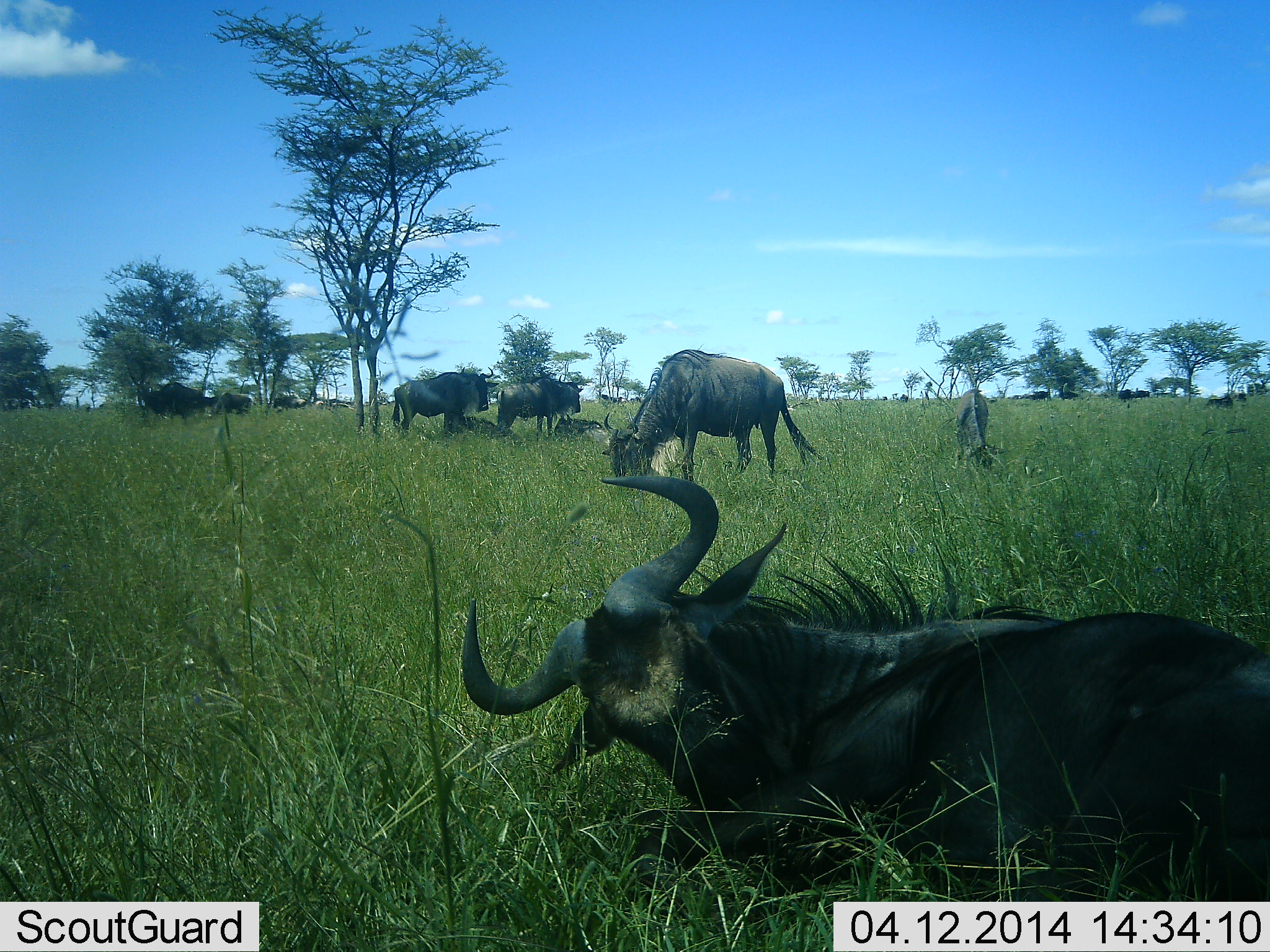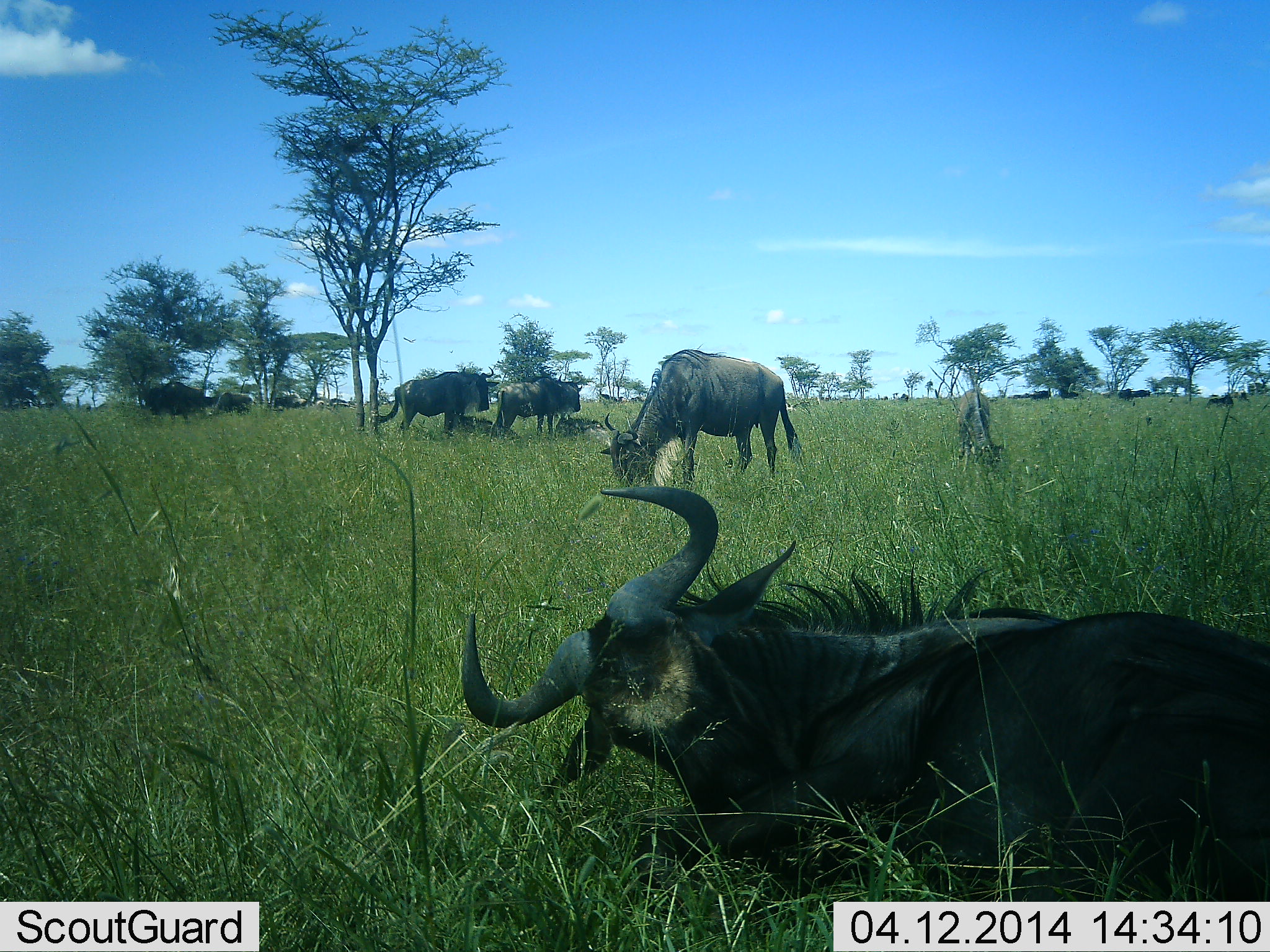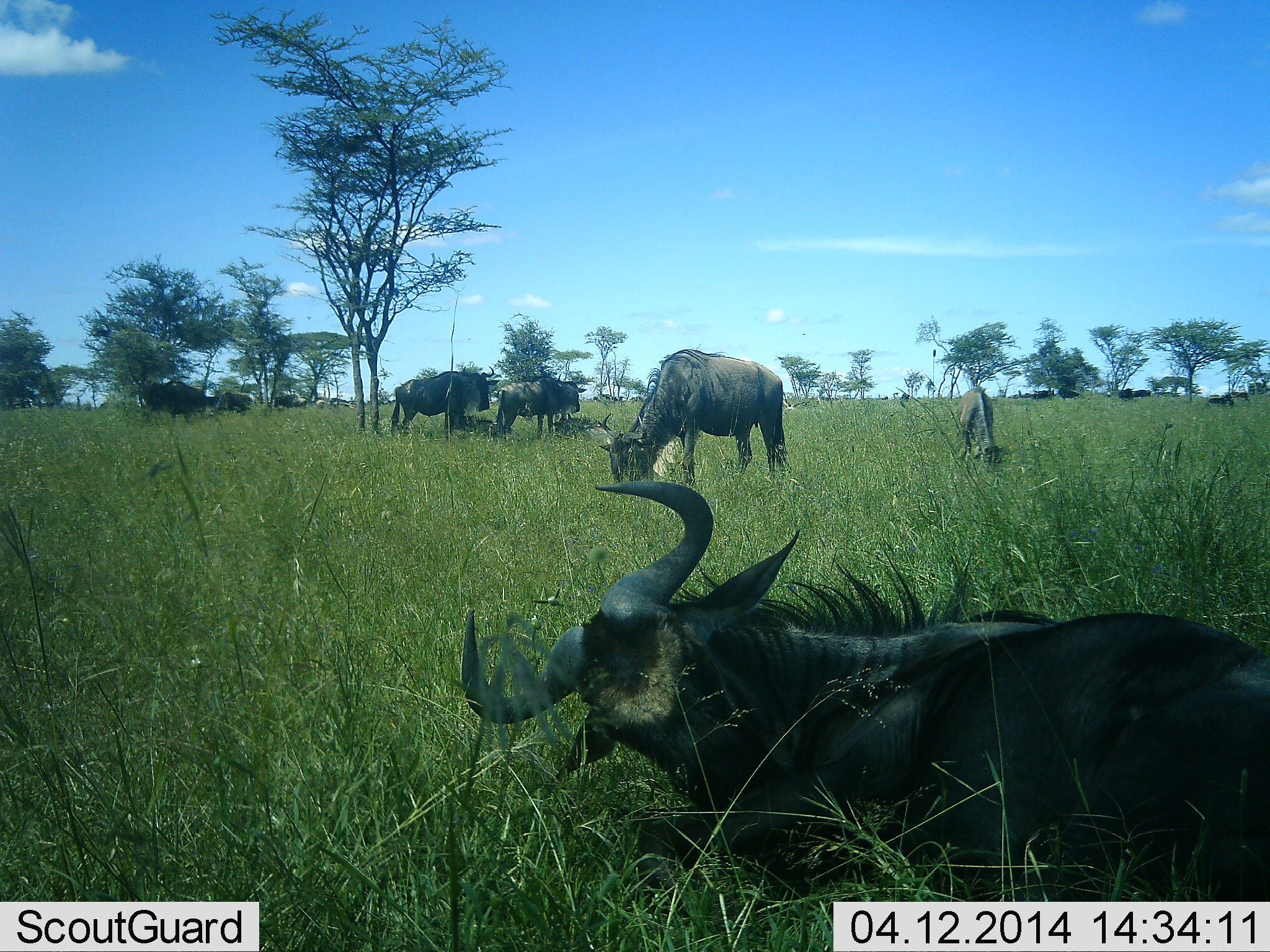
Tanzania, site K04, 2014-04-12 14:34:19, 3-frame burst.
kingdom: Animalia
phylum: Chordata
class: Mammalia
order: Artiodactyla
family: Bovidae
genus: Connochaetes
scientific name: Connochaetes taurinus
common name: blue wildebeest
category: wildebeest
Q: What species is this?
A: Wildebeest (blue wildebeest) (Connochaetes taurinus).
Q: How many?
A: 11-50.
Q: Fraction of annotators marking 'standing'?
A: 70%.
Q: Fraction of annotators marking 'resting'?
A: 100%.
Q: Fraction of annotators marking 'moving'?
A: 20%.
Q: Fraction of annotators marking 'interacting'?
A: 10%.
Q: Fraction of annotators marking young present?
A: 20%.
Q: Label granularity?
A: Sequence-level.